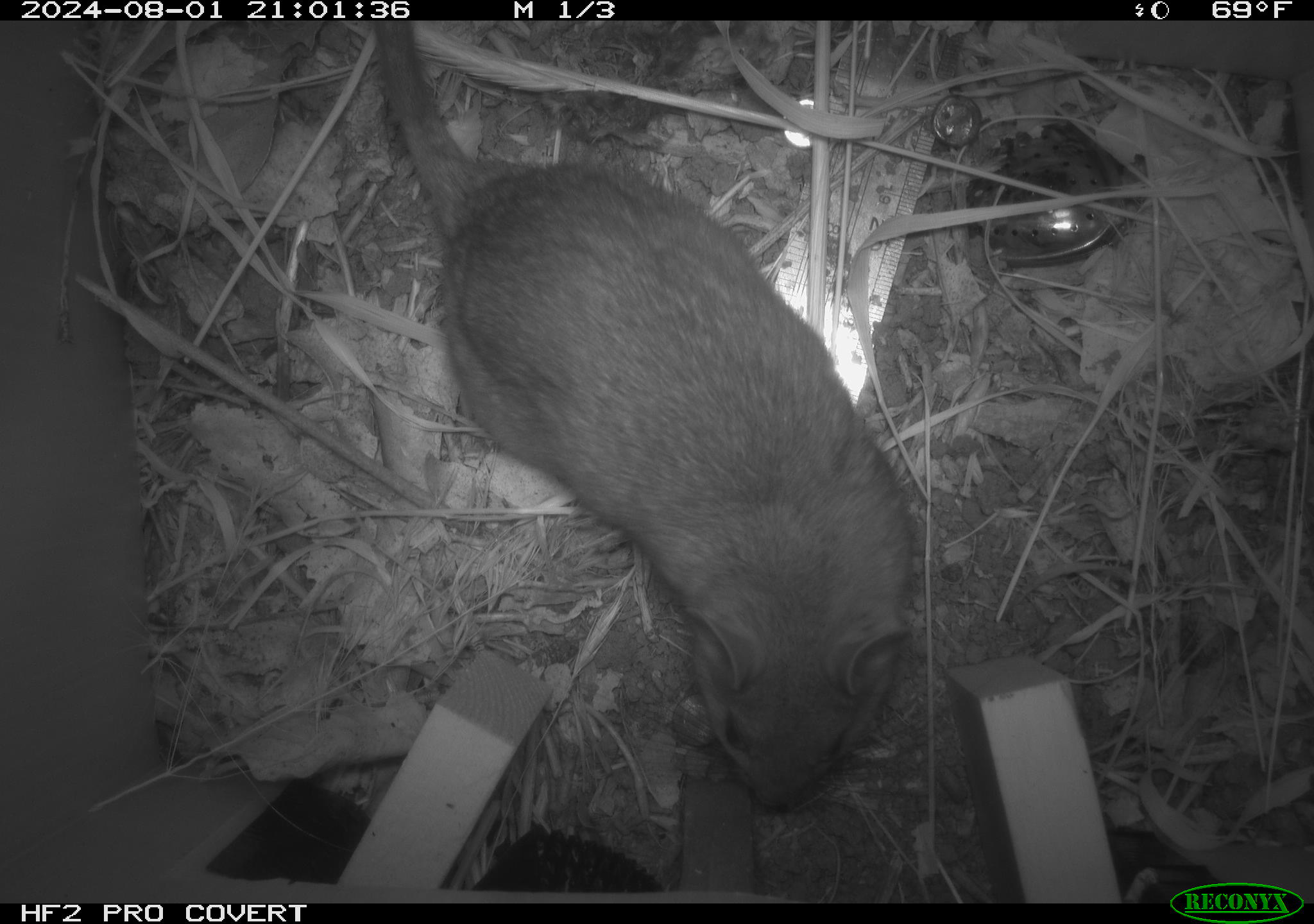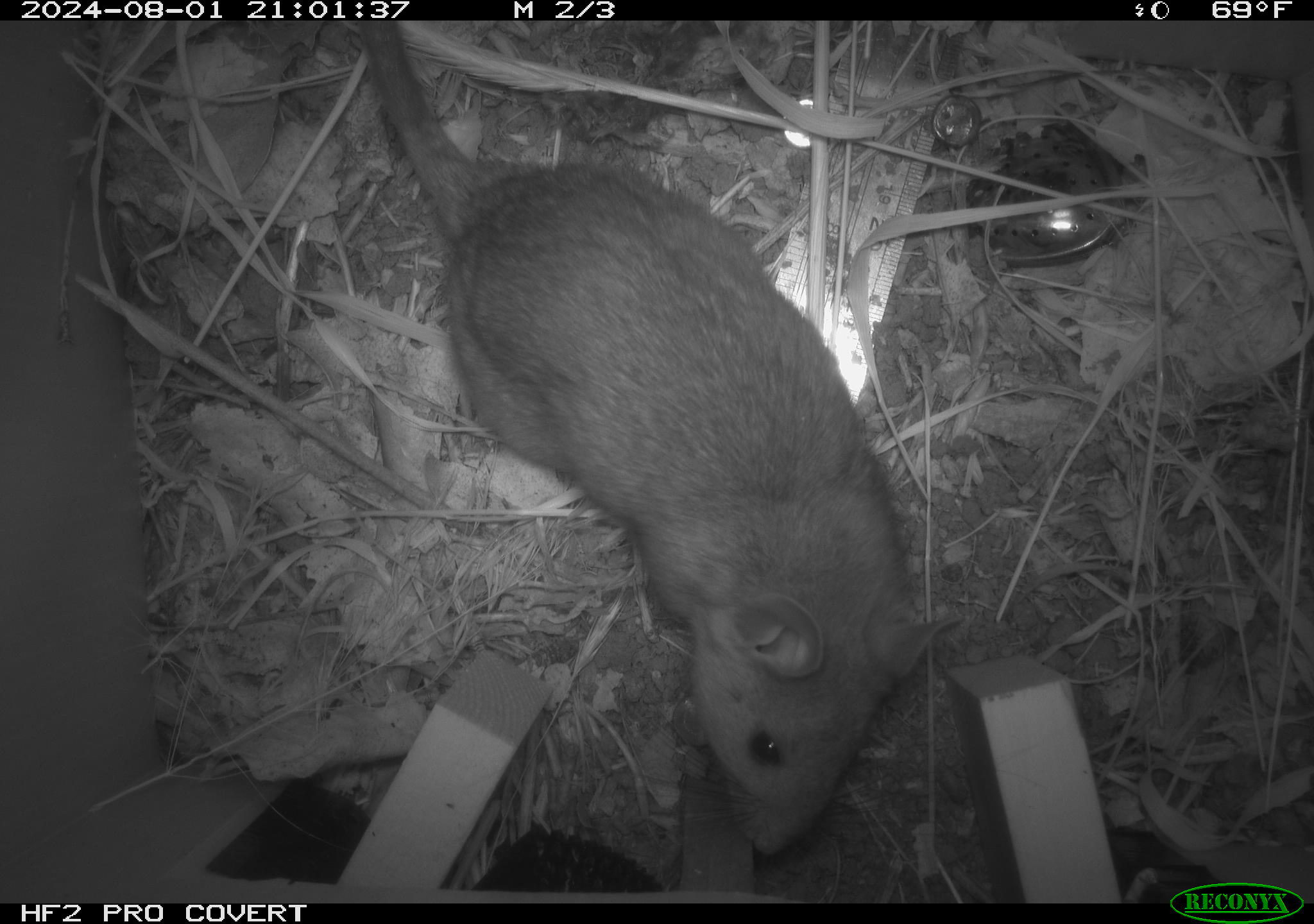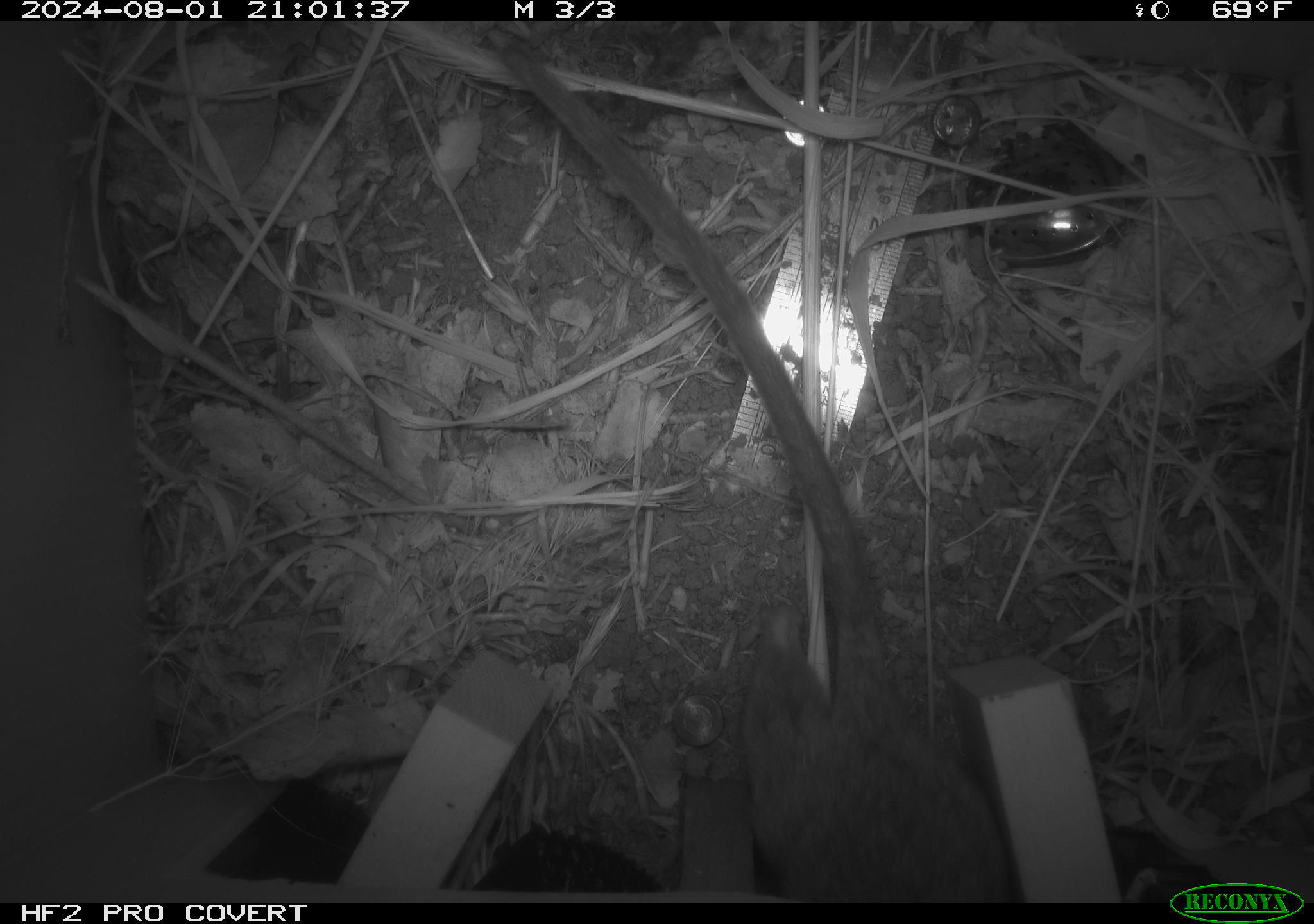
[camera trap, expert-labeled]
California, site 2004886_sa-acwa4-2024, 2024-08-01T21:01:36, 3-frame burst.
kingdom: Animalia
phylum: Chordata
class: Mammalia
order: Rodentia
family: Cricetidae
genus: Neotoma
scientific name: Neotoma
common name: pack rat or woodrat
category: neotoma species